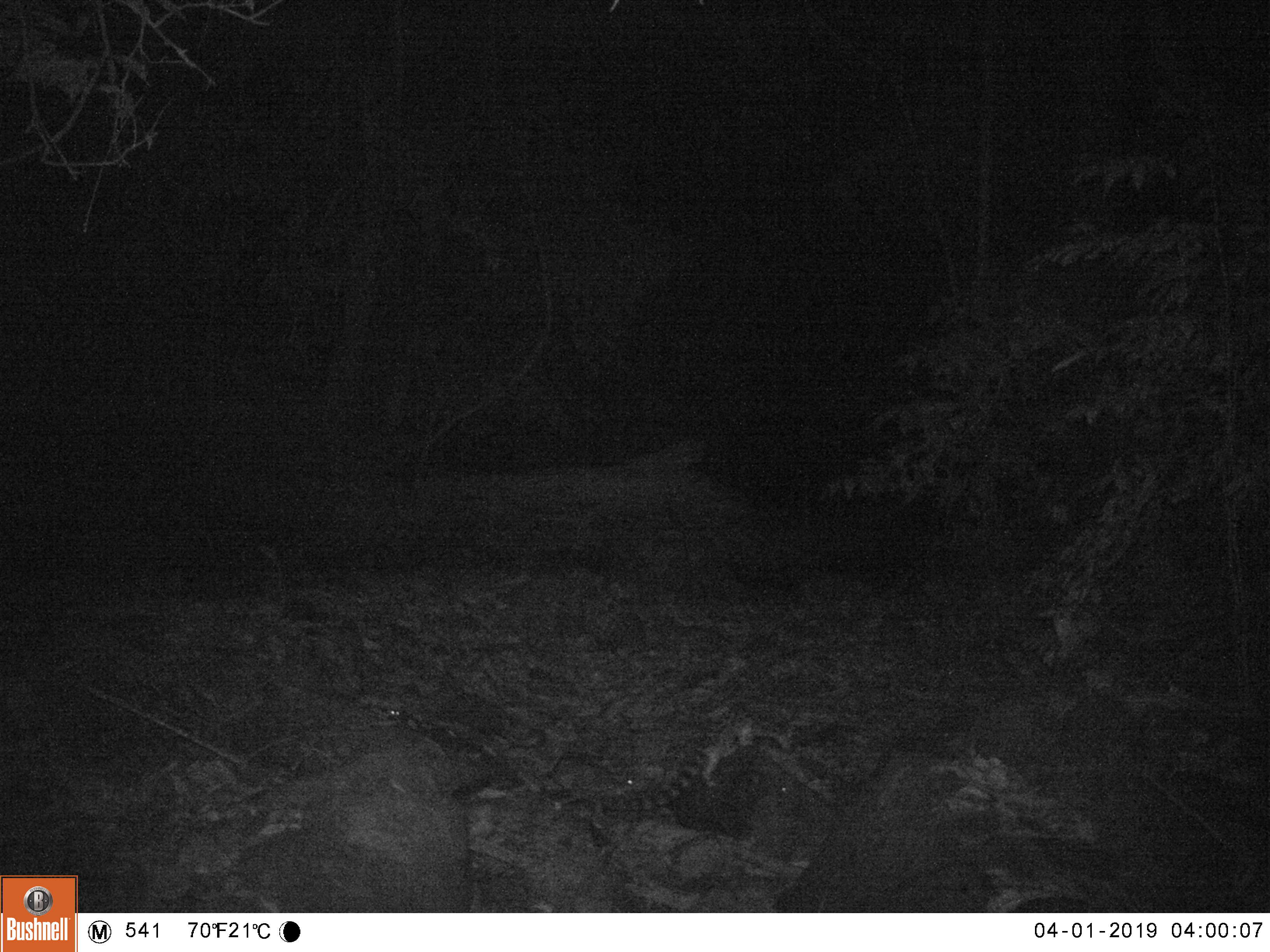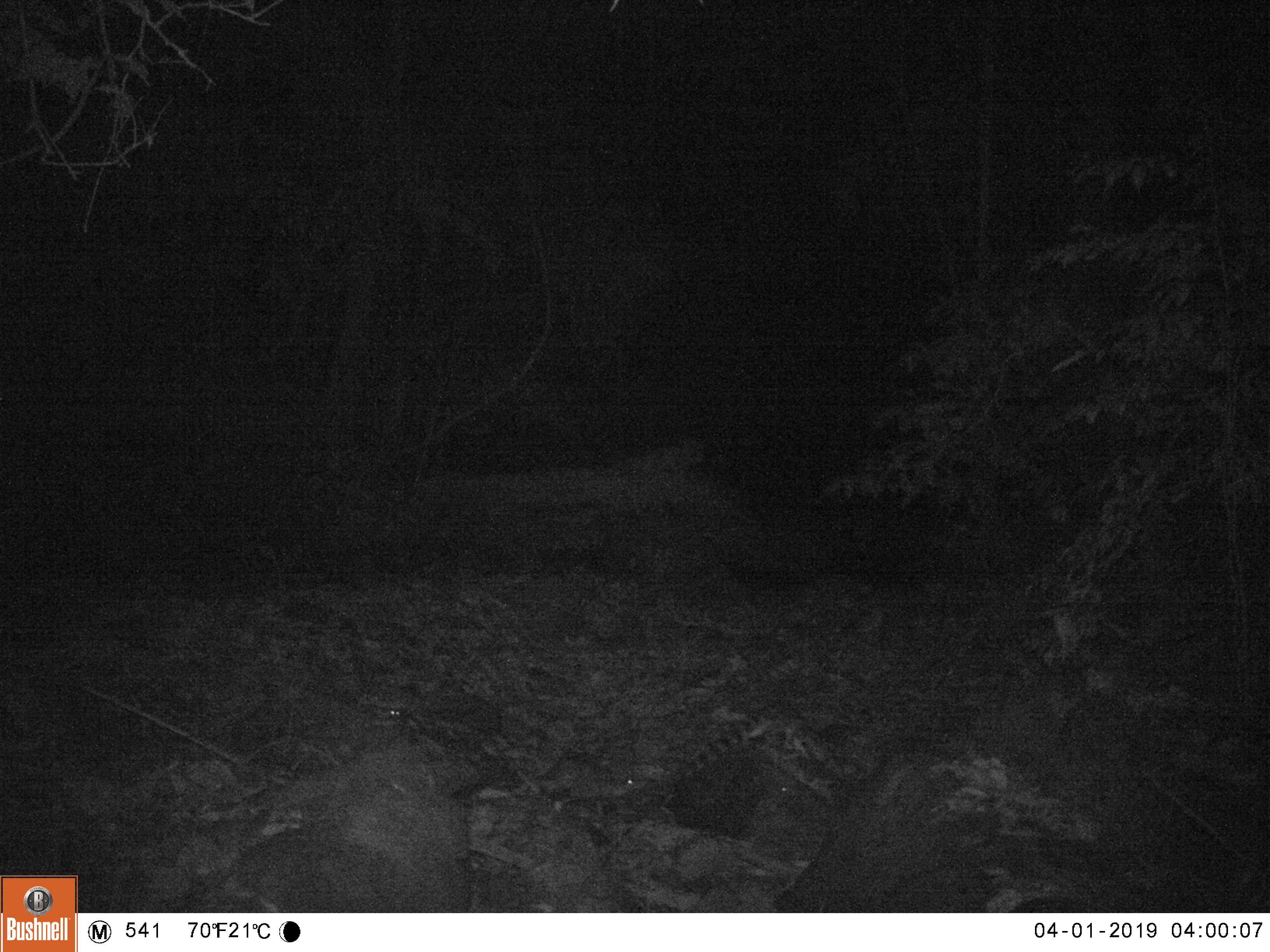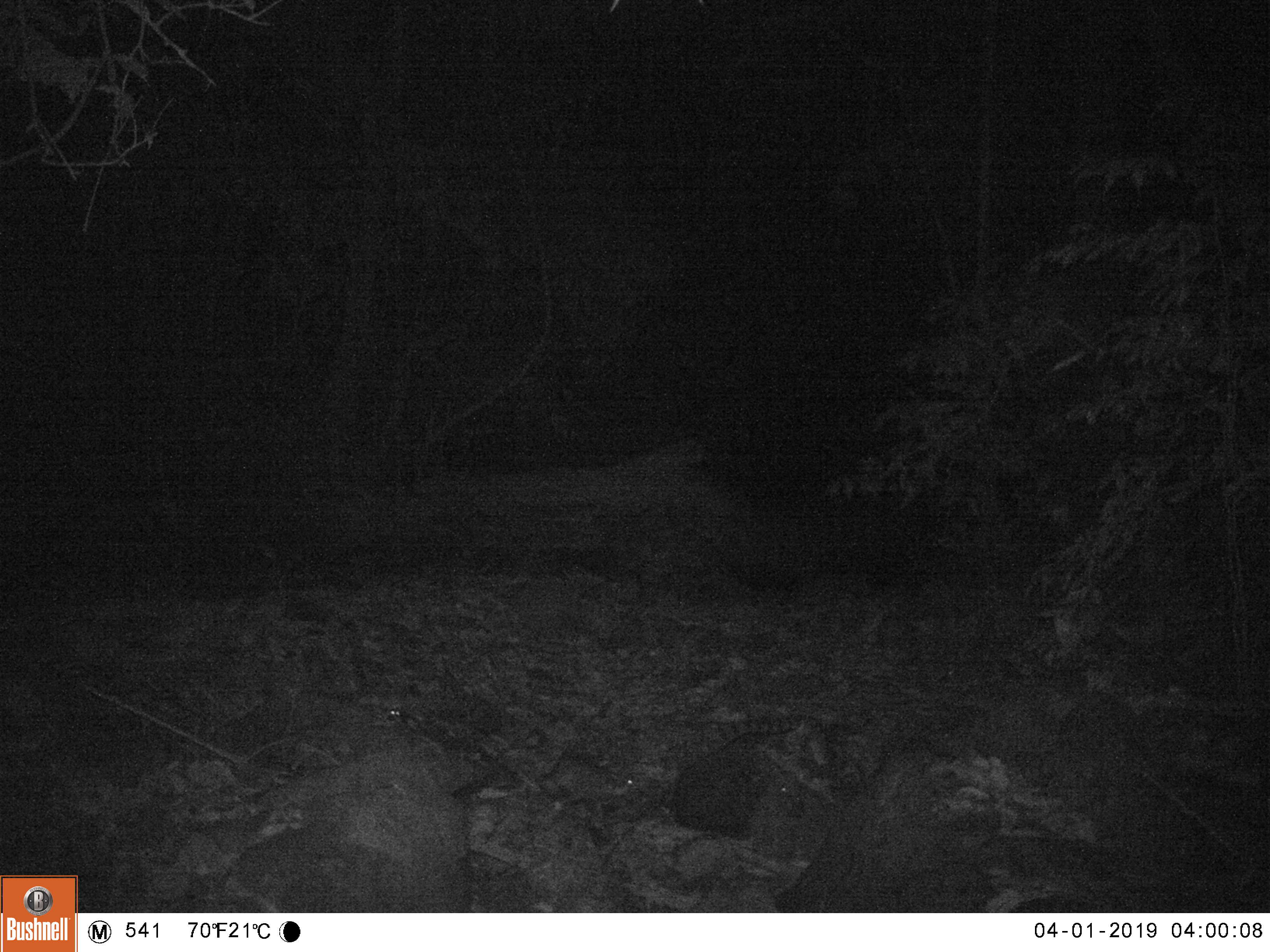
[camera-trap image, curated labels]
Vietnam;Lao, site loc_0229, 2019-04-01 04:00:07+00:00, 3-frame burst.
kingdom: Animalia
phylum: Chordata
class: Mammalia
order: Carnivora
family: Prionodontidae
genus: Prionodon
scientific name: Prionodon pardicolor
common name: spotted linsang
Spotted linsang (Prionodon pardicolor). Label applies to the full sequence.